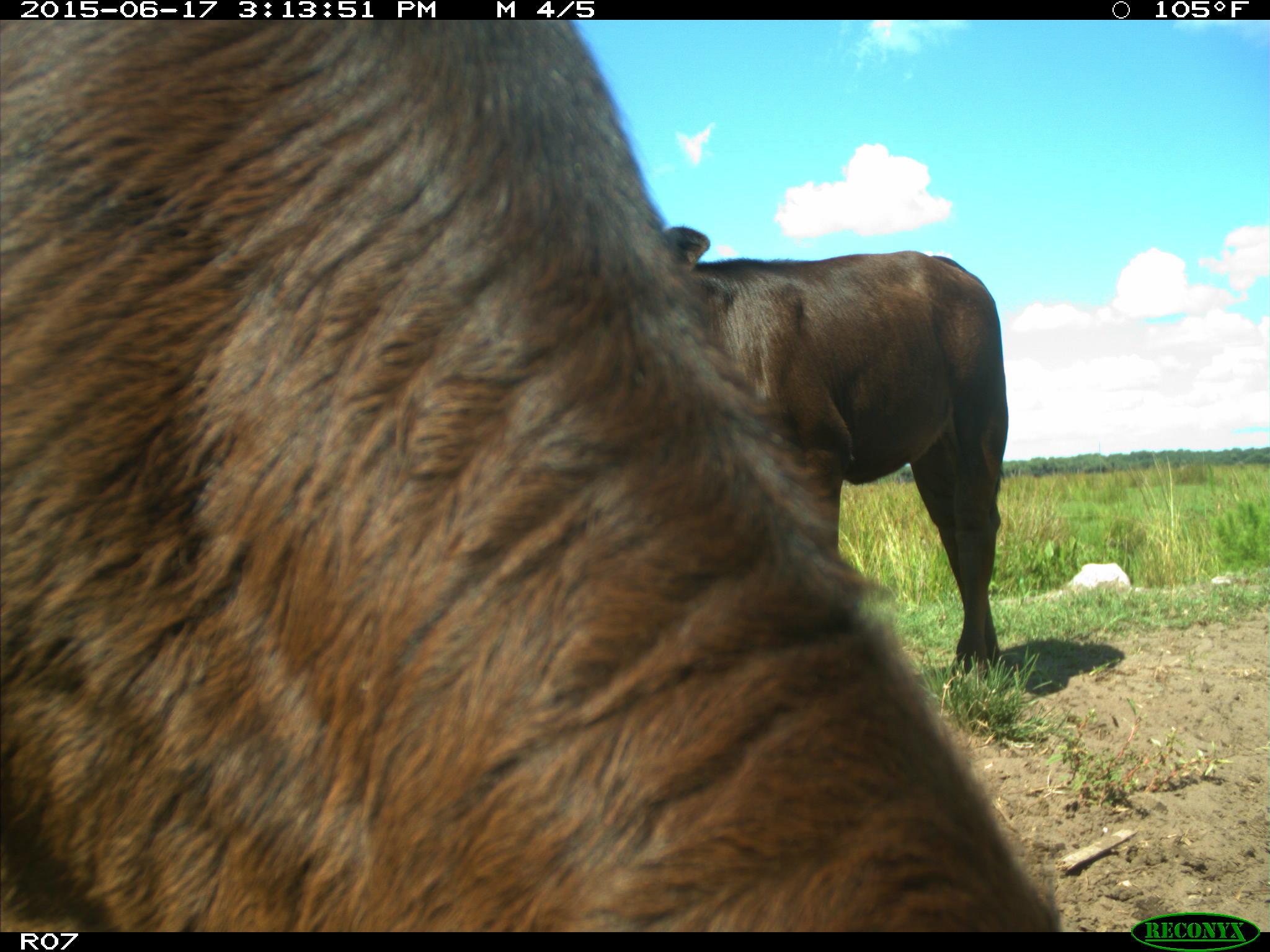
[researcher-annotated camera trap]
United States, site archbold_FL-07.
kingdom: Animalia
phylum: Chordata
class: Mammalia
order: Artiodactyla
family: Bovidae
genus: Bos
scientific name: Bos taurus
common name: domestic cow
Bos taurus (domestic cow).